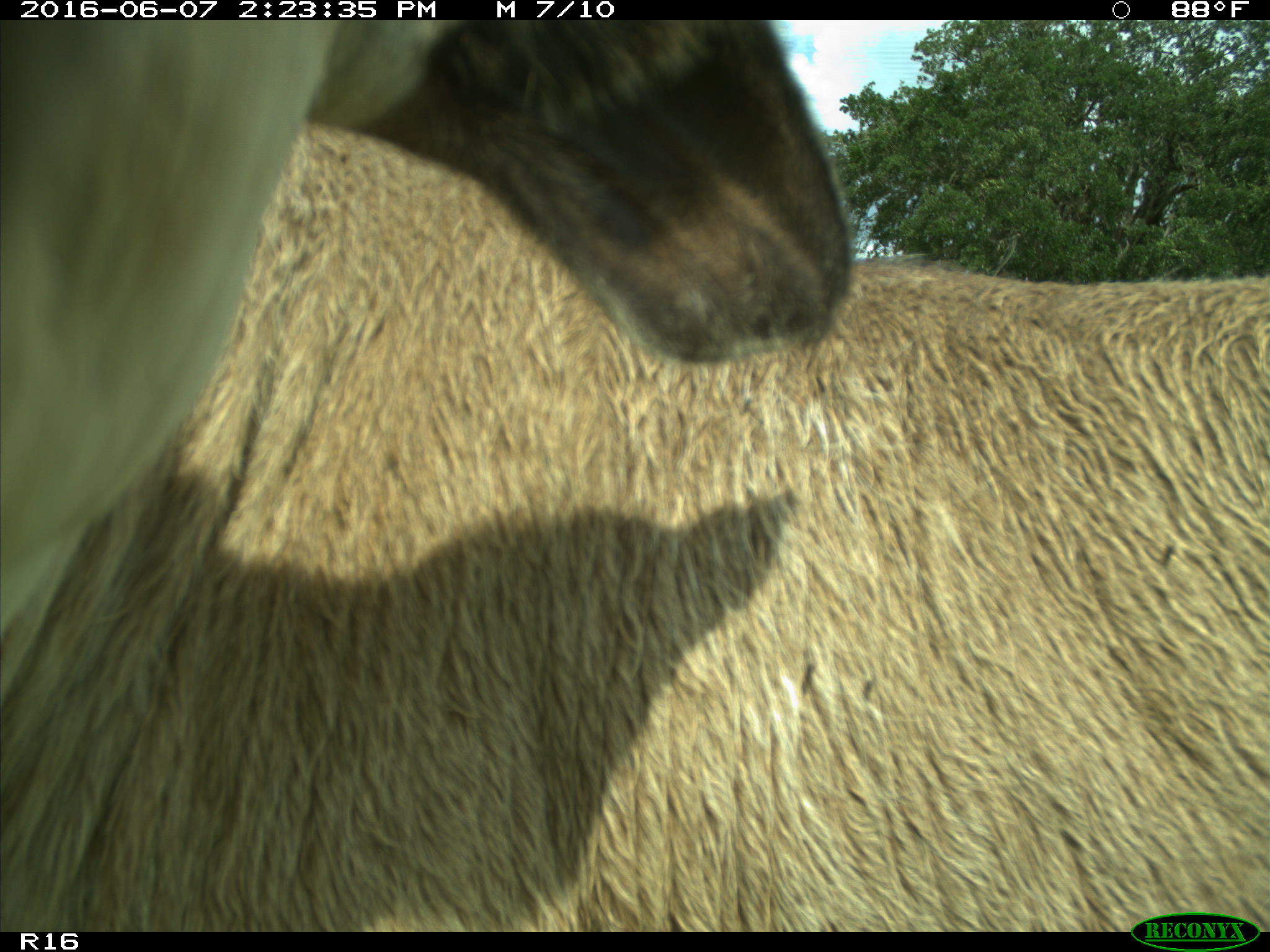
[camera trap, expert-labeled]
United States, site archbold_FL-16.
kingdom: Animalia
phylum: Chordata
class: Mammalia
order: Artiodactyla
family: Bovidae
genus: Bos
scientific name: Bos taurus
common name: domestic cow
Bos taurus (domestic cow).